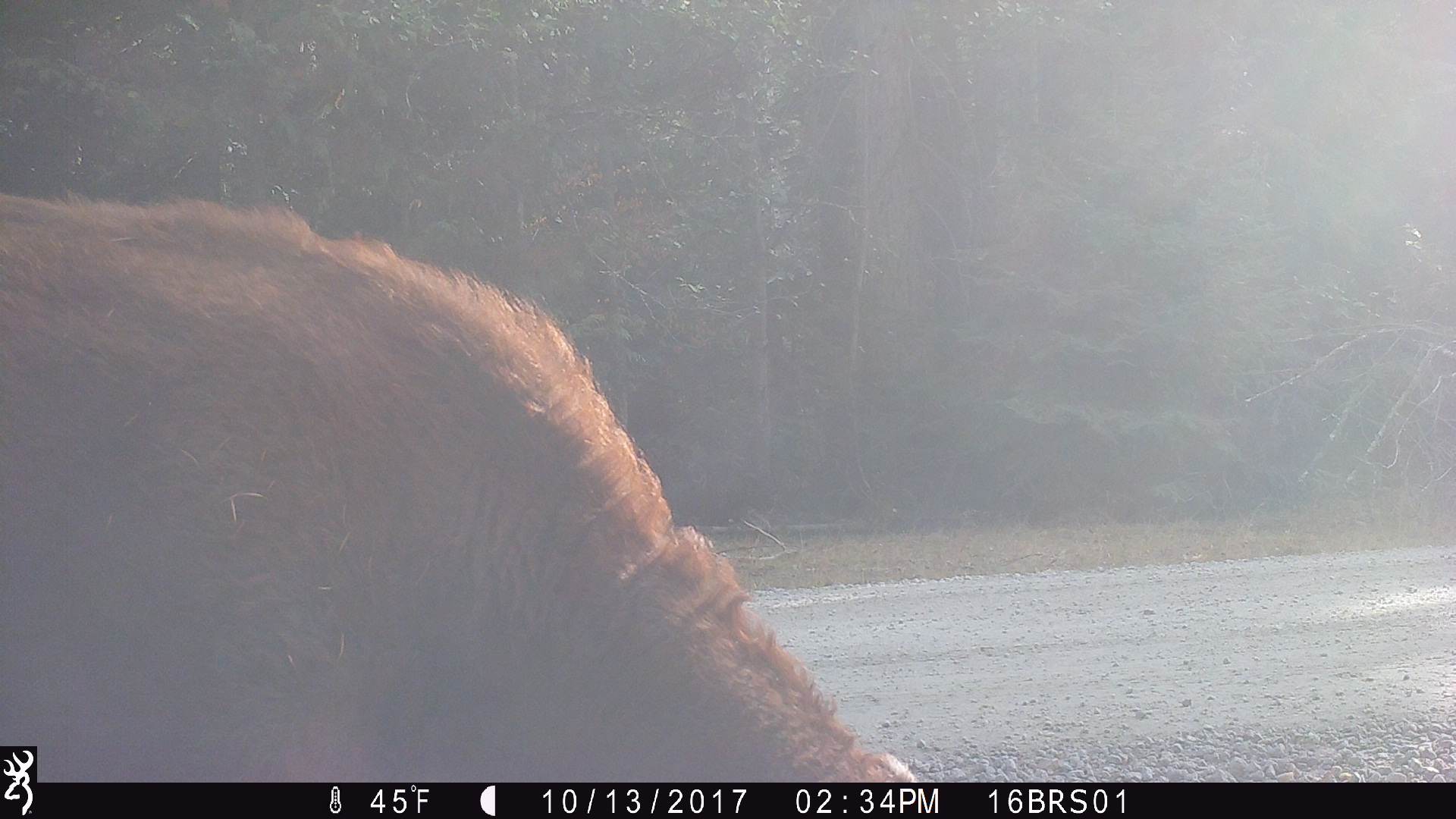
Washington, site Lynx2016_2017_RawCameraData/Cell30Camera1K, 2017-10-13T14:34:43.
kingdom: Animalia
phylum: Chordata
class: Mammalia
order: Artiodactyla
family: Bovidae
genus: Bos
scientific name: Bos taurus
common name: domestic cattle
Domestic cattle (Bos taurus). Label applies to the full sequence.